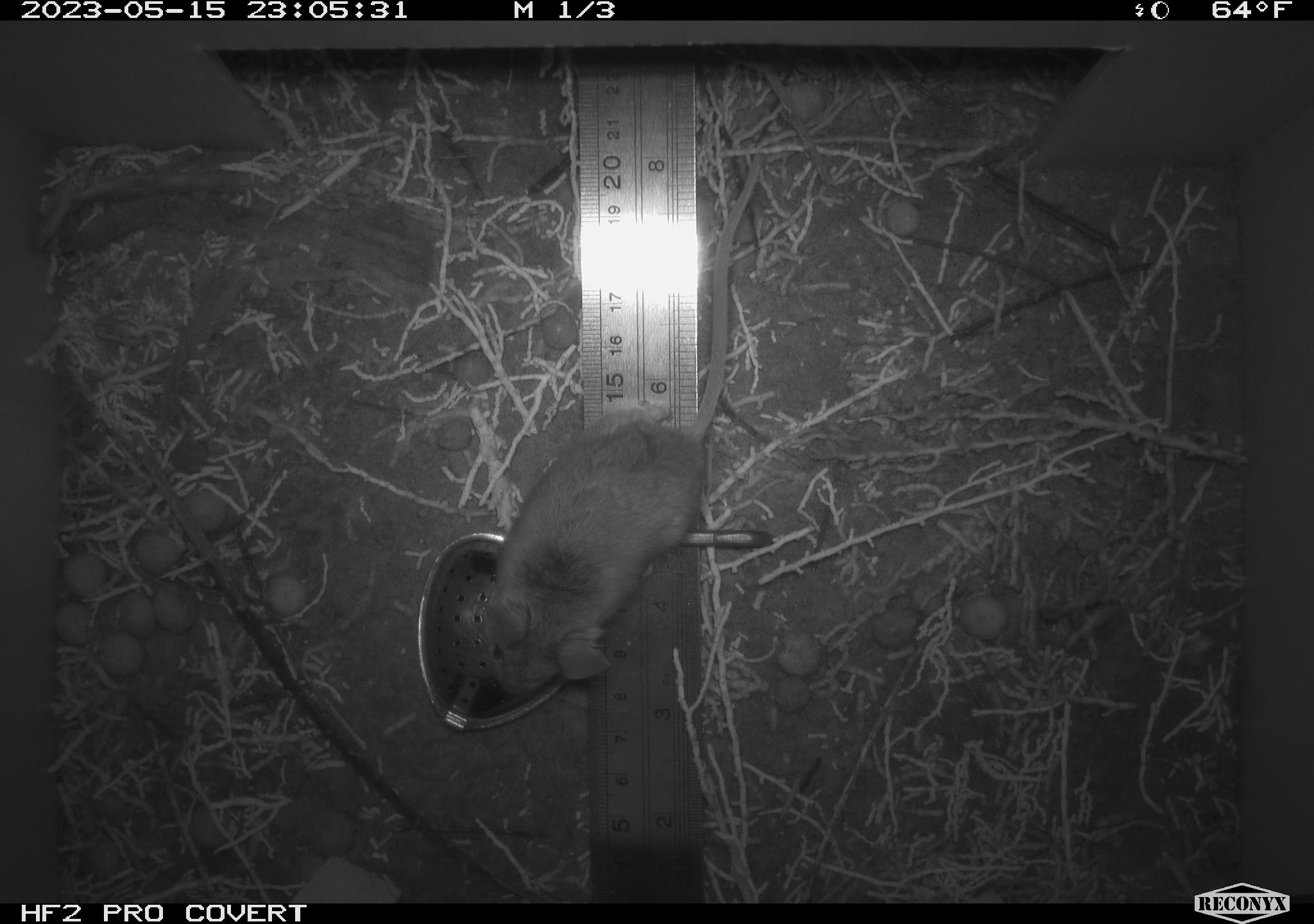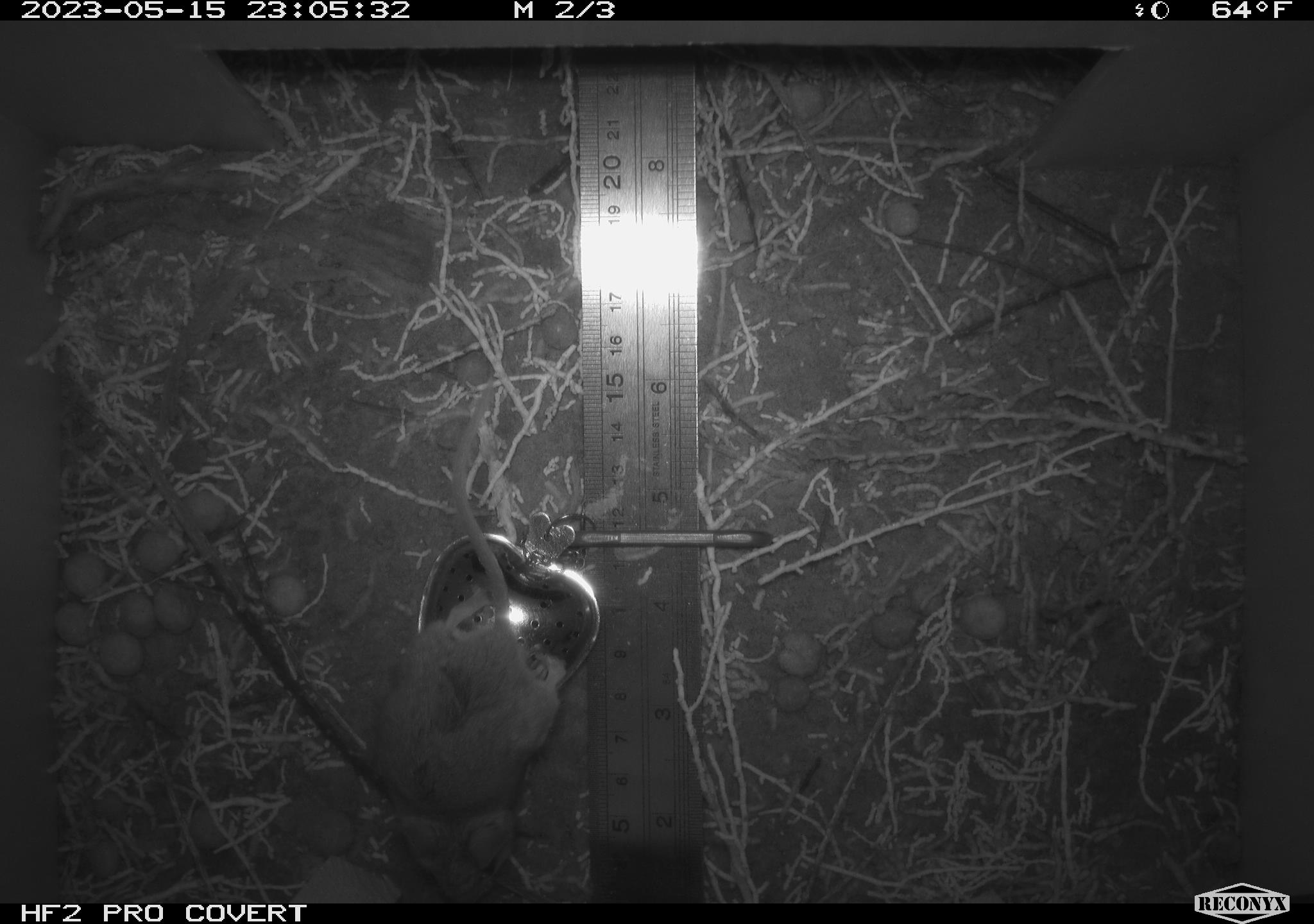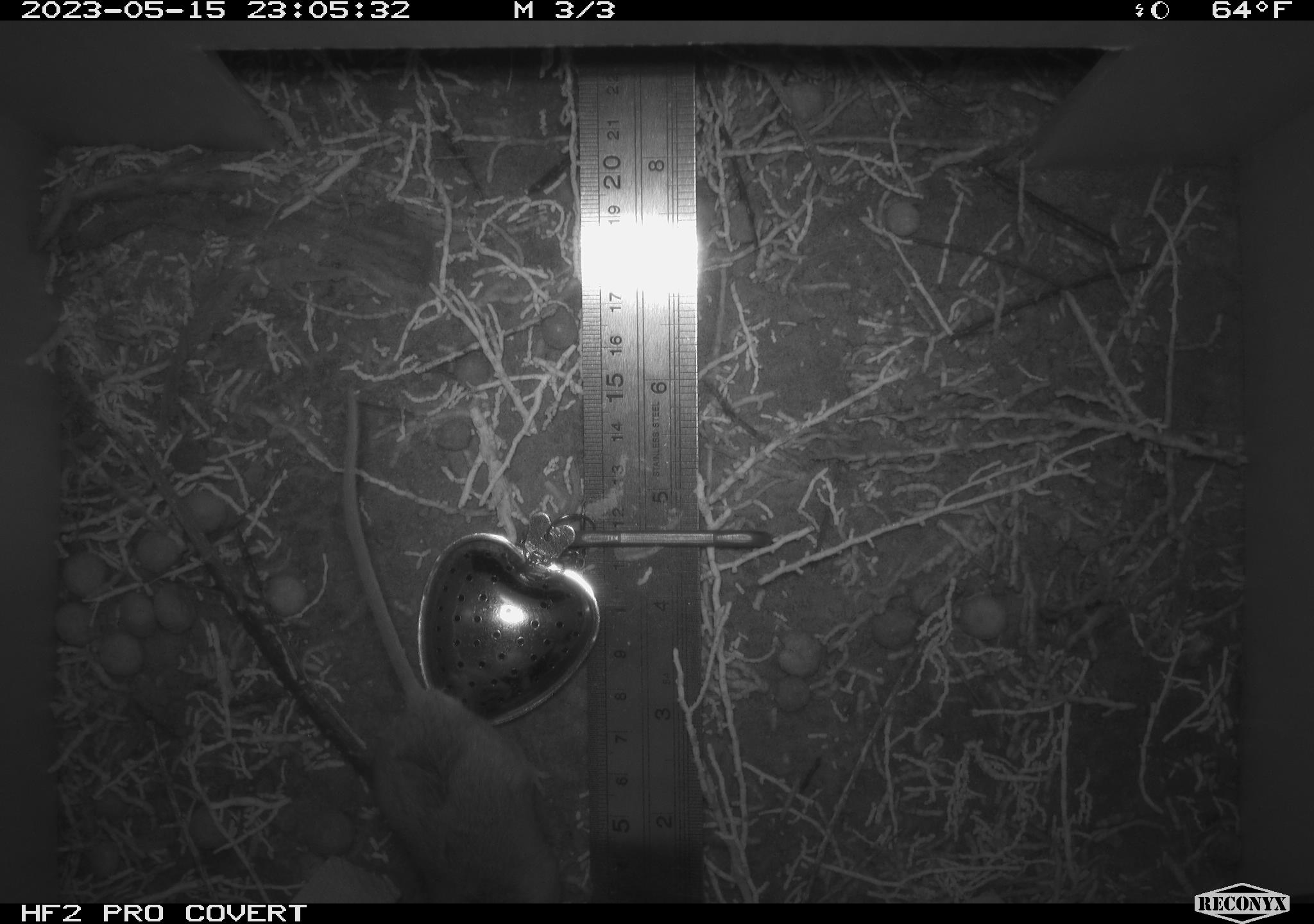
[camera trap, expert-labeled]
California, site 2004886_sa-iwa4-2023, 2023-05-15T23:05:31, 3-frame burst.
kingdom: Animalia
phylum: Chordata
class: Mammalia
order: Rodentia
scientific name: Rodentia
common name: mouse species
Mouse species (Rodentia).